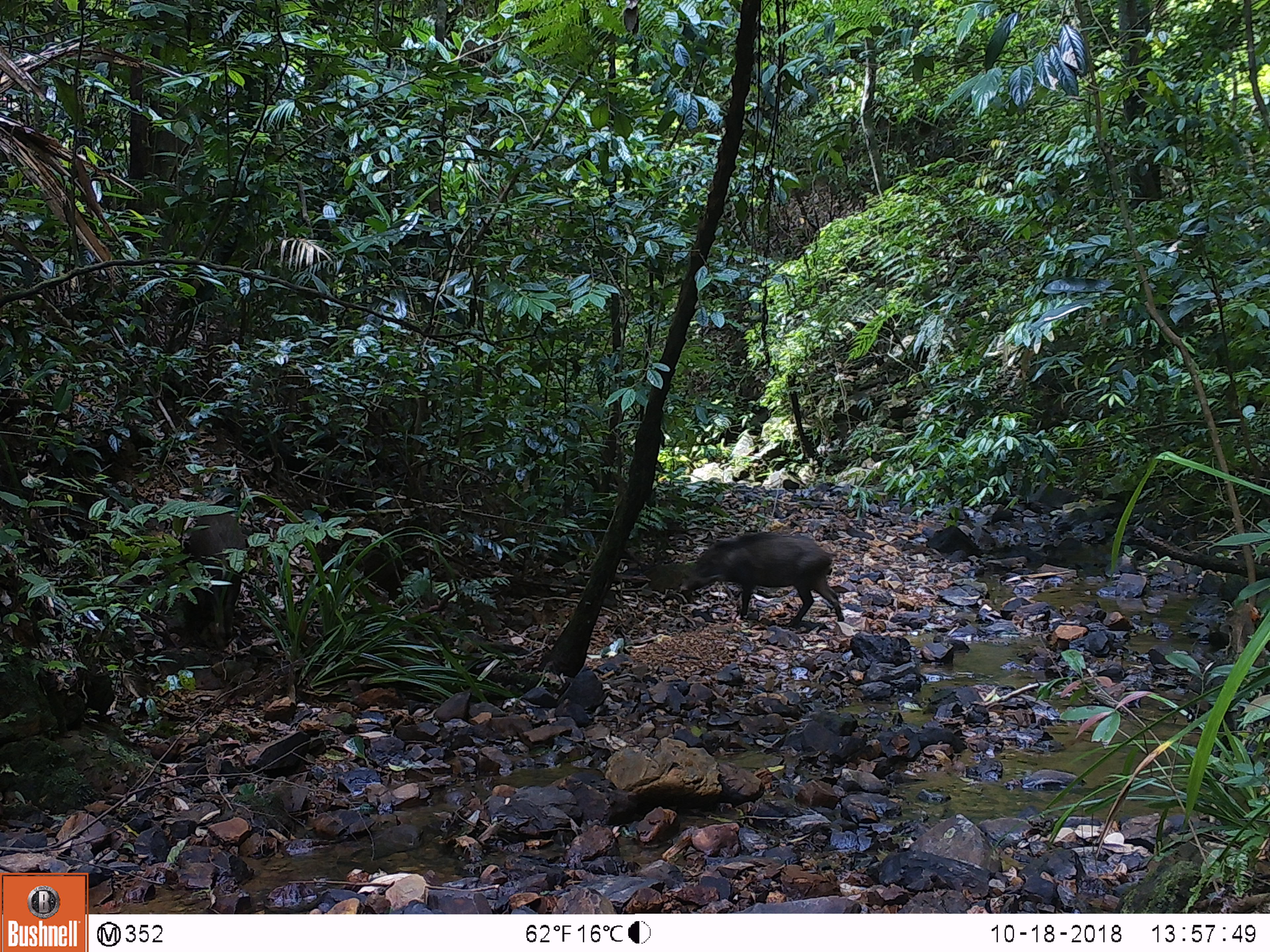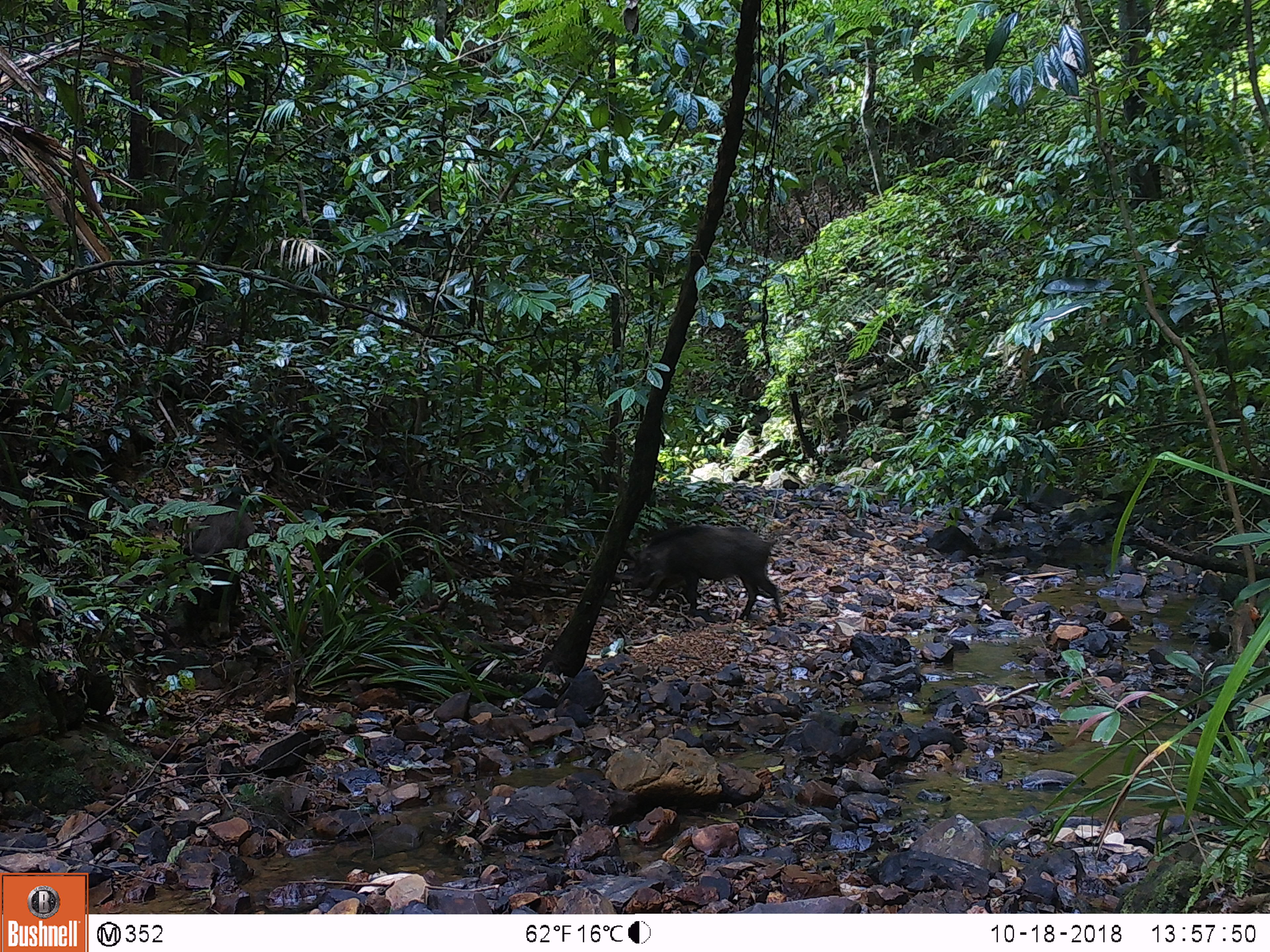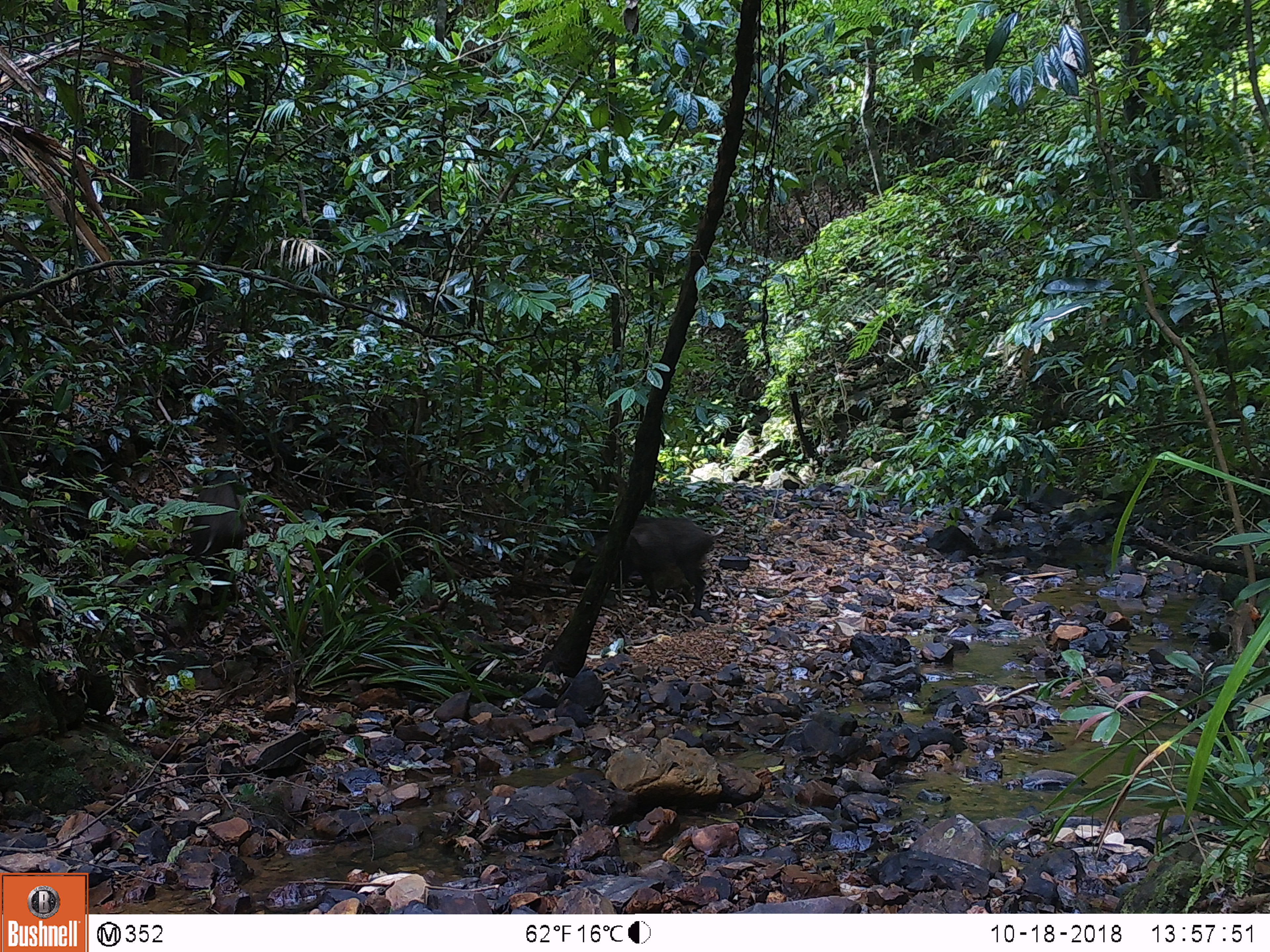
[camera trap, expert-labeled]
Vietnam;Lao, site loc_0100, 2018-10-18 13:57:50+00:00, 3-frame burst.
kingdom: Animalia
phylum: Chordata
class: Mammalia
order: Artiodactyla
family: Suidae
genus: Sus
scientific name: Sus scrofa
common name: eurasian wild pig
Eurasian wild pig (Sus scrofa). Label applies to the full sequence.